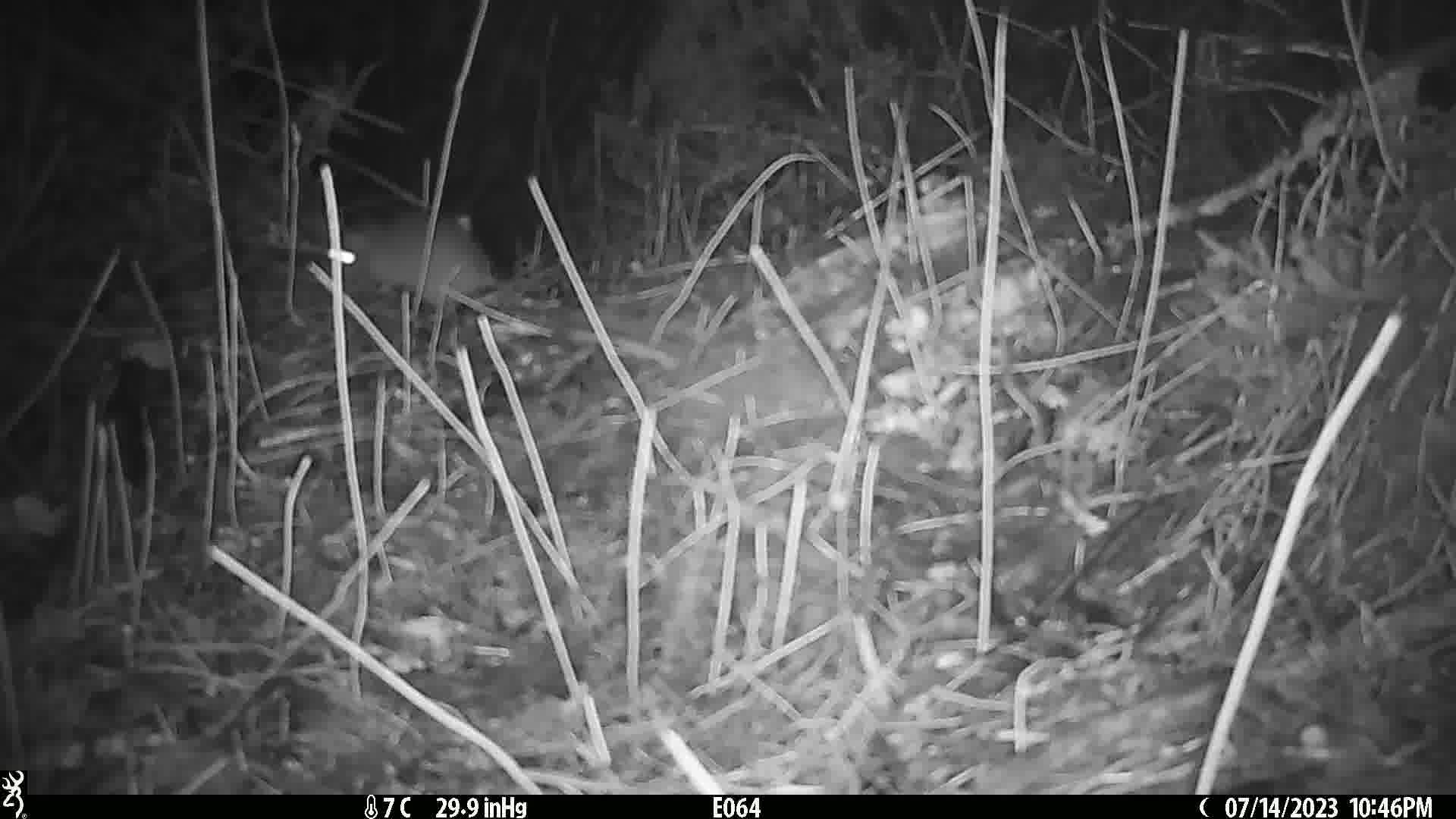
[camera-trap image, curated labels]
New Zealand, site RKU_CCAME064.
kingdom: Animalia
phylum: Chordata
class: Mammalia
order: Rodentia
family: Muridae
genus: Rattus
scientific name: Rattus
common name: rat